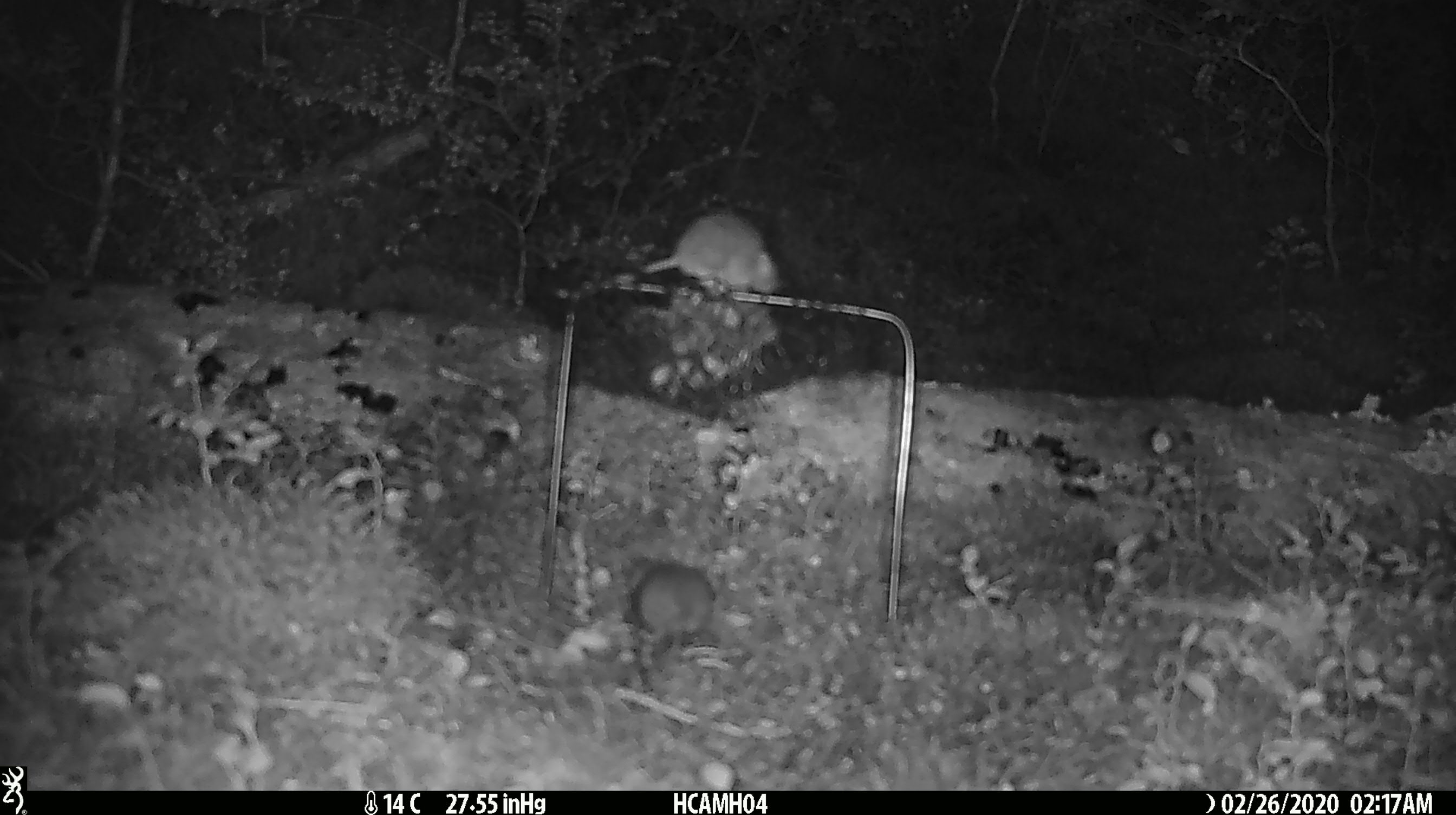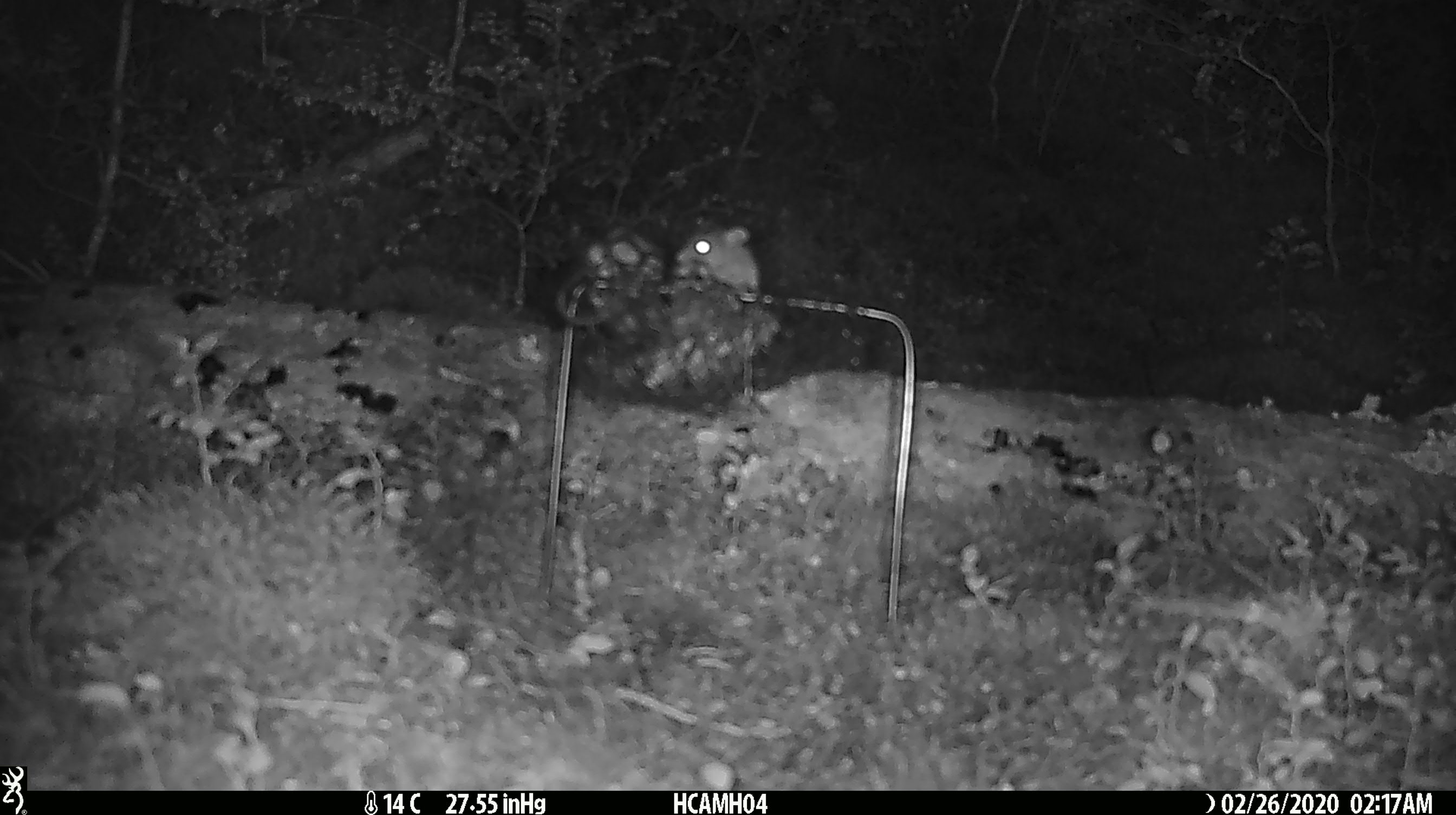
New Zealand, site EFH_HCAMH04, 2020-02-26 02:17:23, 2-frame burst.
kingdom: Animalia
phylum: Chordata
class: Mammalia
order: Rodentia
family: Muridae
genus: Mus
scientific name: Mus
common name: mouse